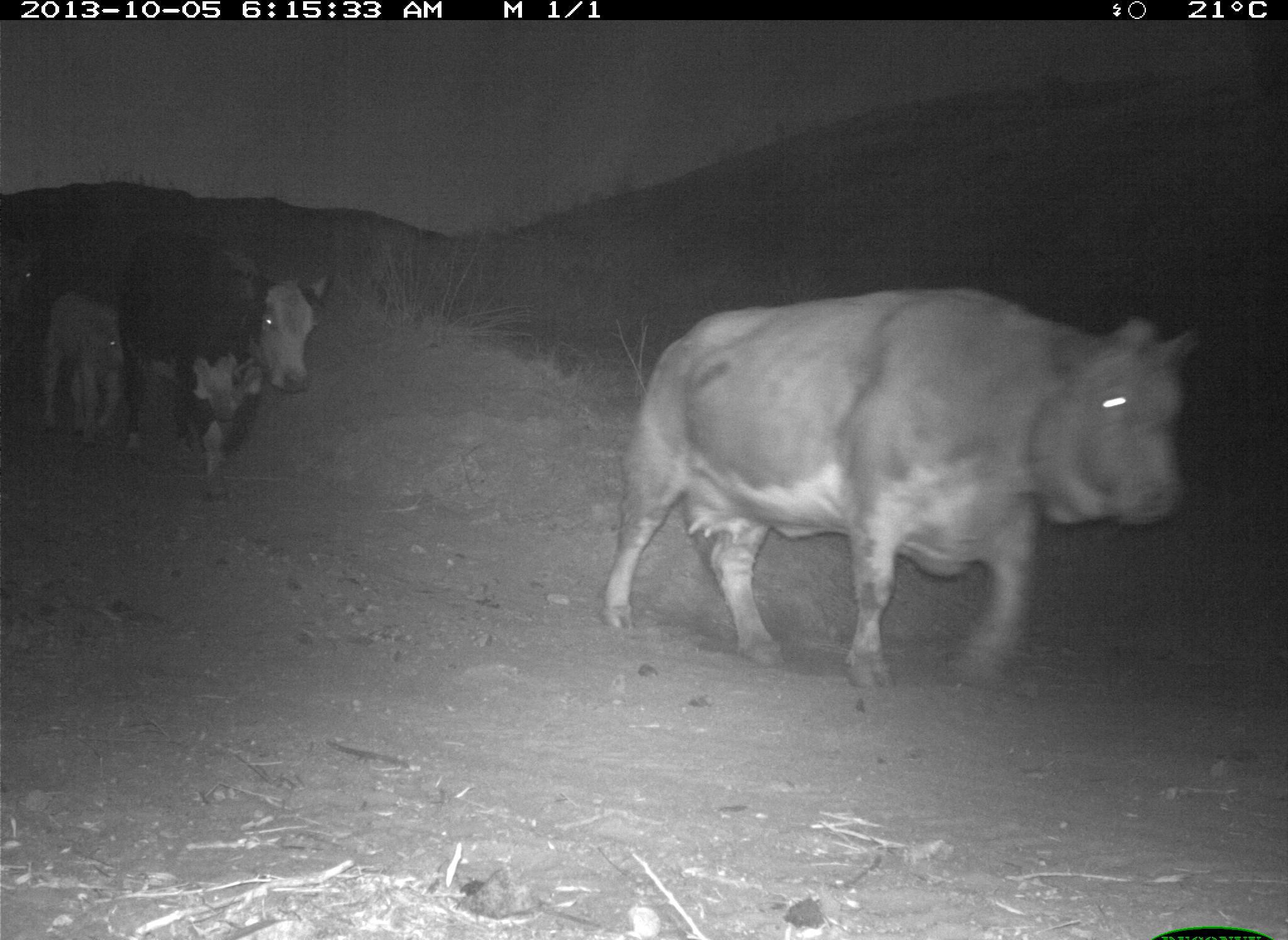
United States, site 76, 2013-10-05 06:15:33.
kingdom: Animalia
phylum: Chordata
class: Mammalia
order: Artiodactyla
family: Bovidae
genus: Bos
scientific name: Bos taurus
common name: cow